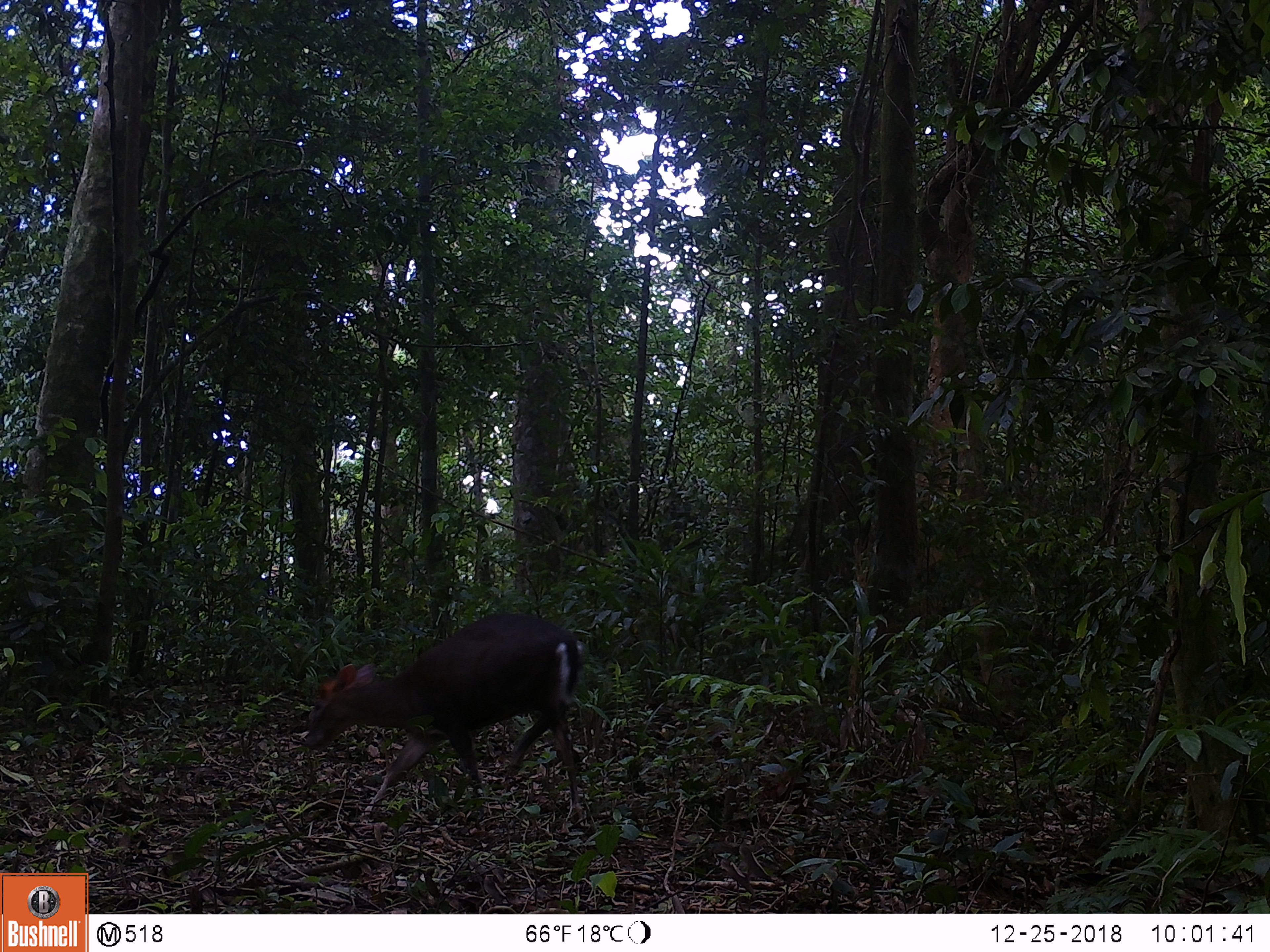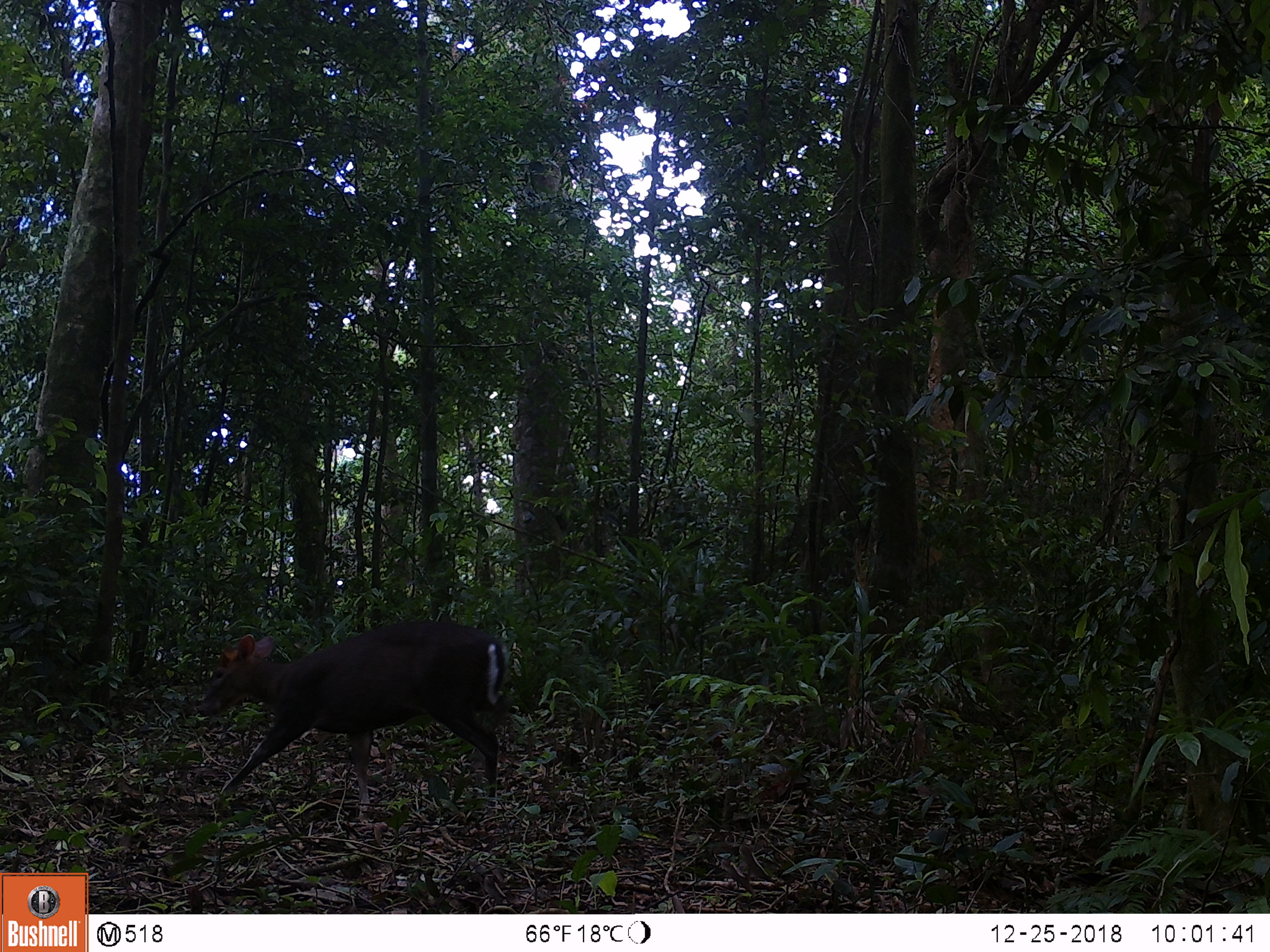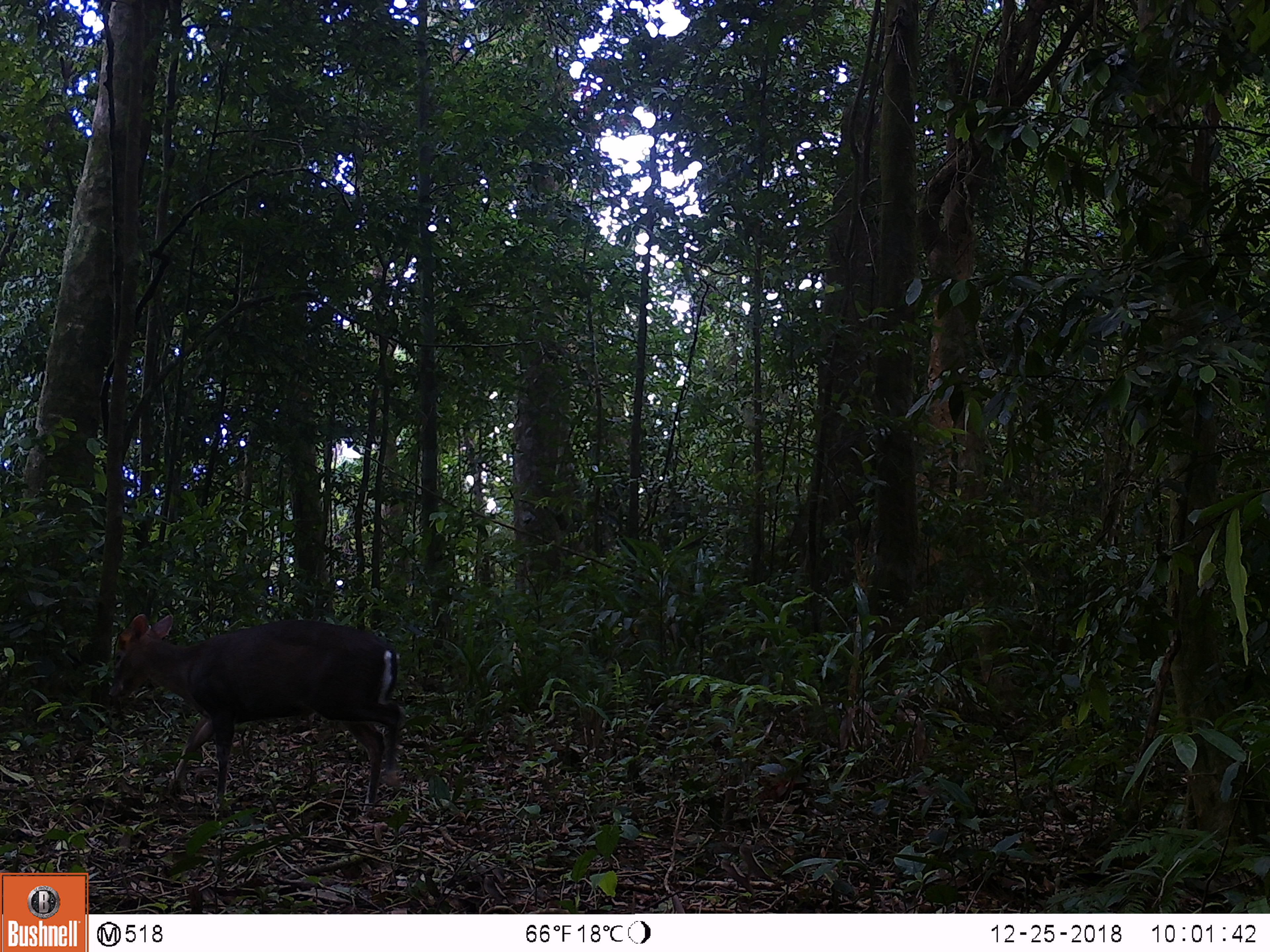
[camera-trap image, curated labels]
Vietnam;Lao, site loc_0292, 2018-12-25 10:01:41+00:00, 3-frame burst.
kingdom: Animalia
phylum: Chordata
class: Mammalia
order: Artiodactyla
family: Cervidae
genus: Muntiacus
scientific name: Muntiacus rooseveltorum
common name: roosevelt's muntjac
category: roosevelts muntjac group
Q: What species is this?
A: Roosevelts muntjac group (roosevelt's muntjac) (Muntiacus rooseveltorum).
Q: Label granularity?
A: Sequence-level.